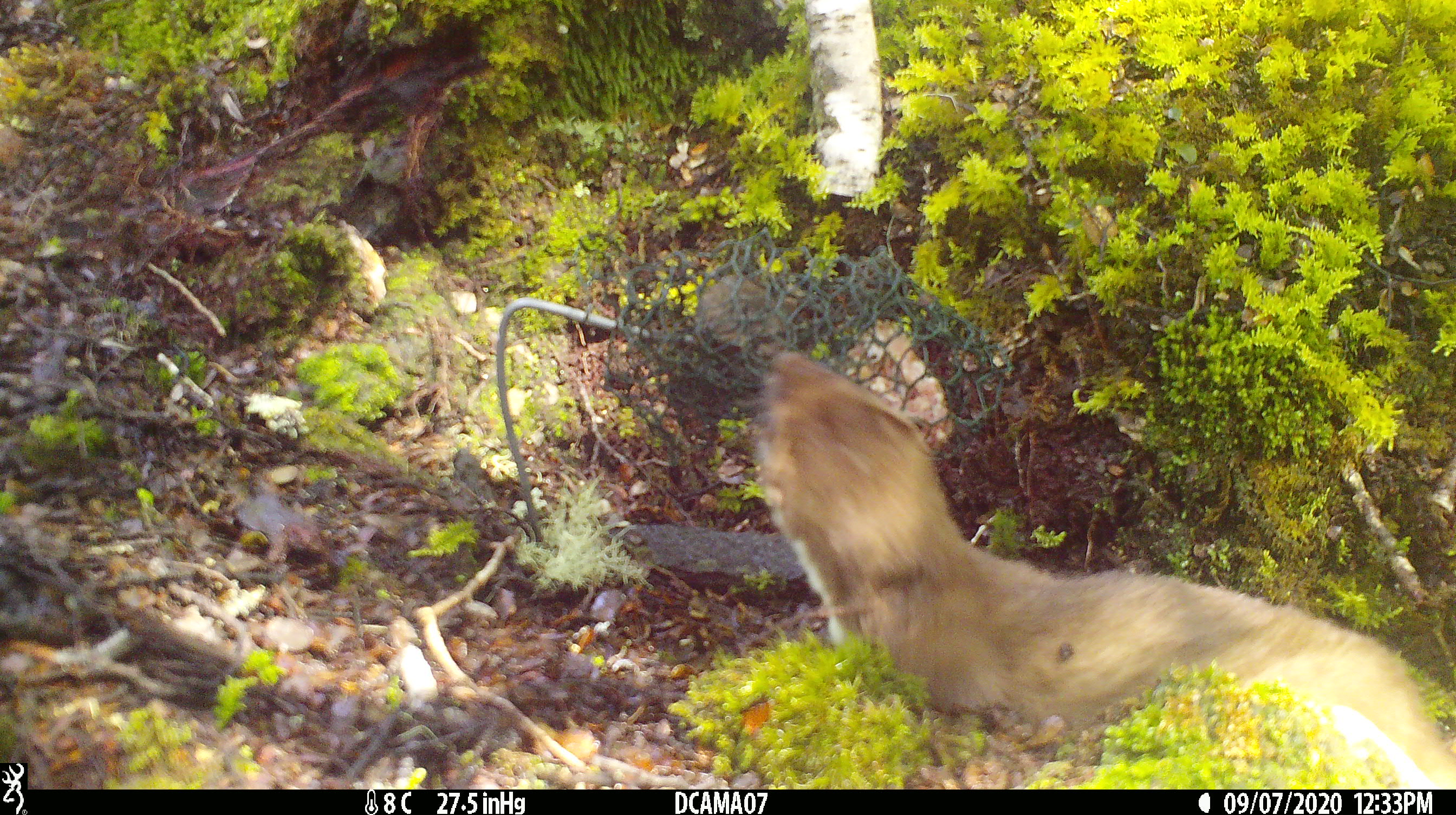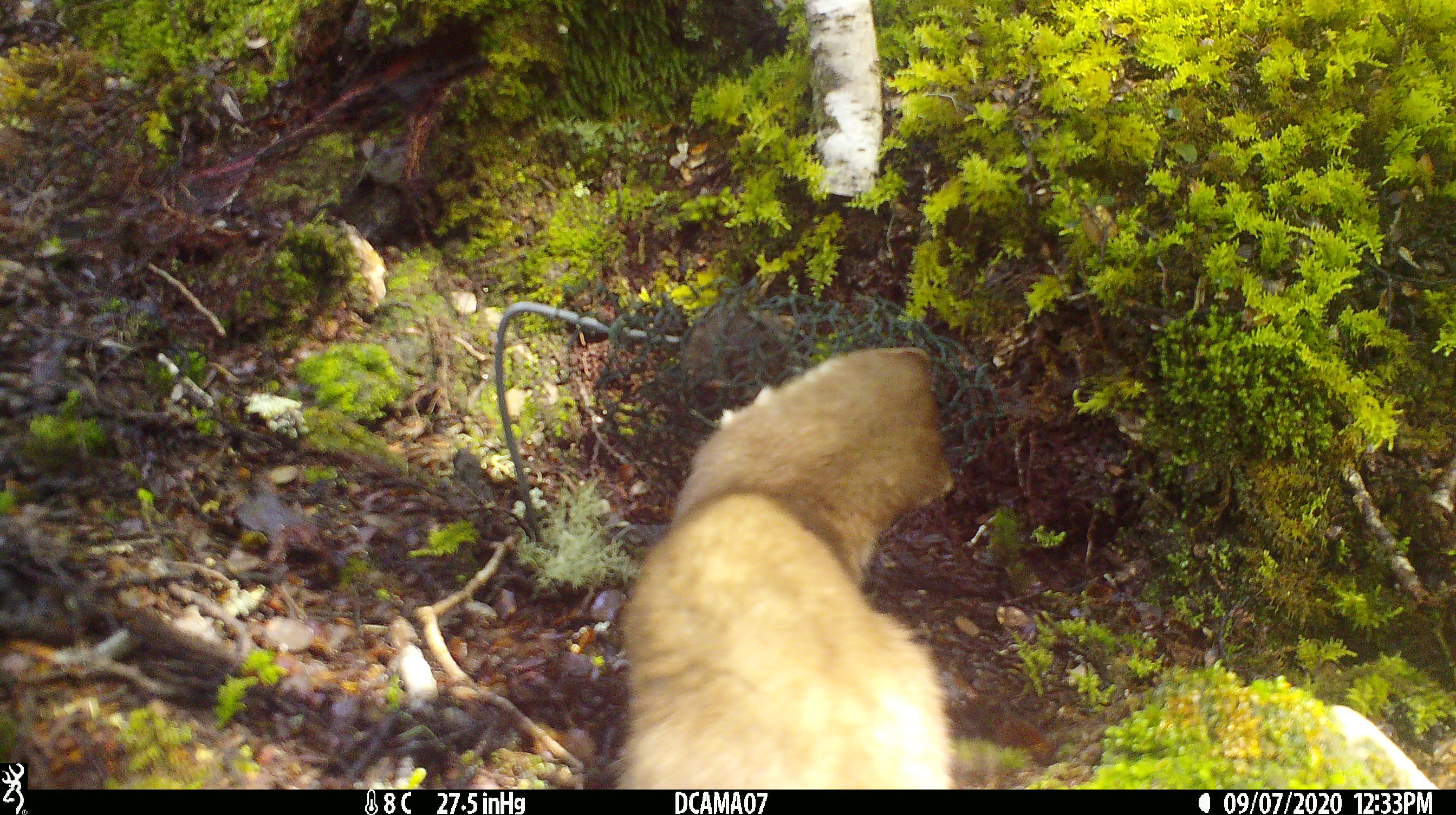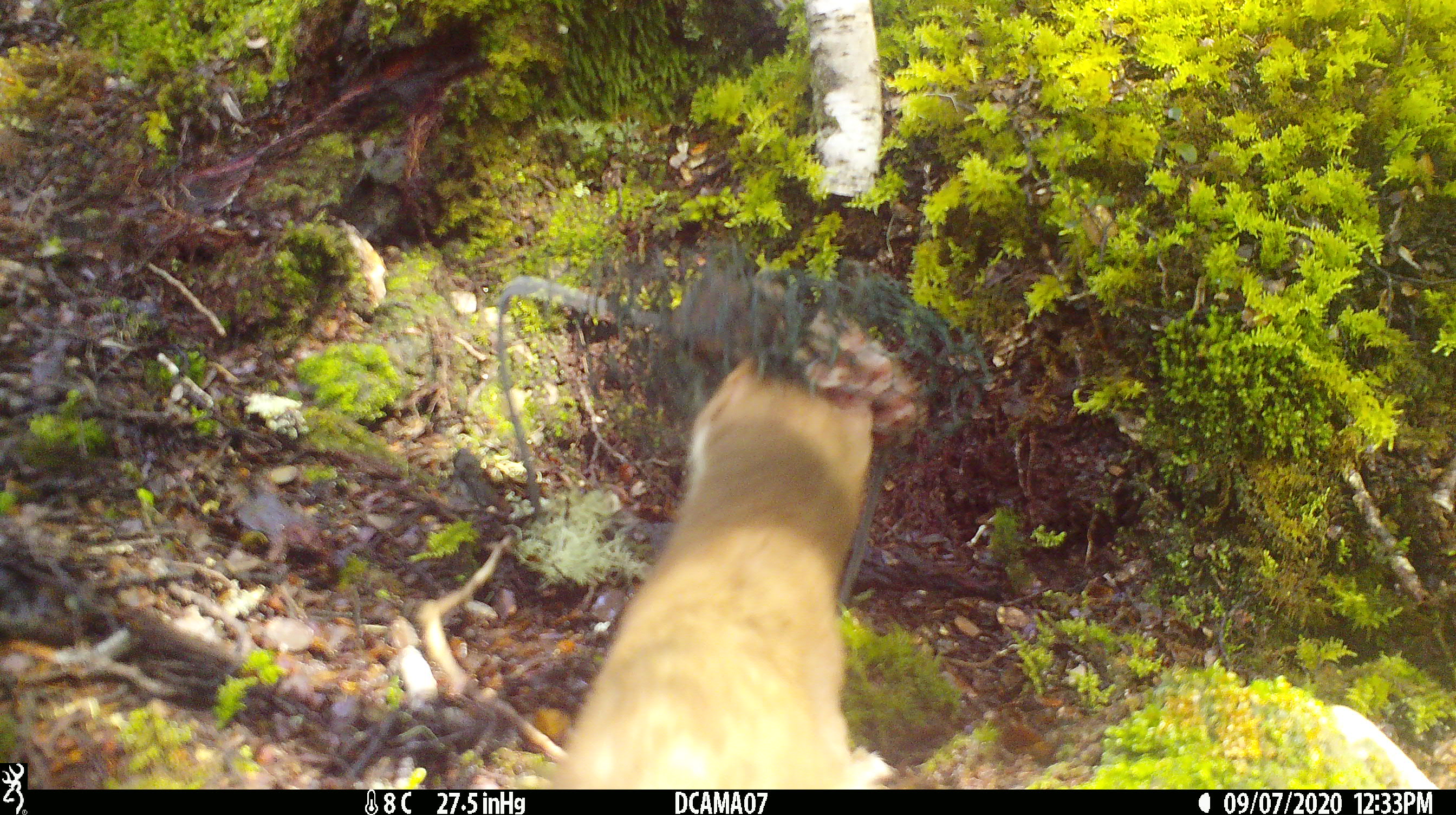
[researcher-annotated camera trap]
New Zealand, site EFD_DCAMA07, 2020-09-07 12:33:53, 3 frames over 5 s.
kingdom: Animalia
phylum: Chordata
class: Mammalia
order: Carnivora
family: Mustelidae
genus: Mustela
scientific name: Mustela erminea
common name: stoat